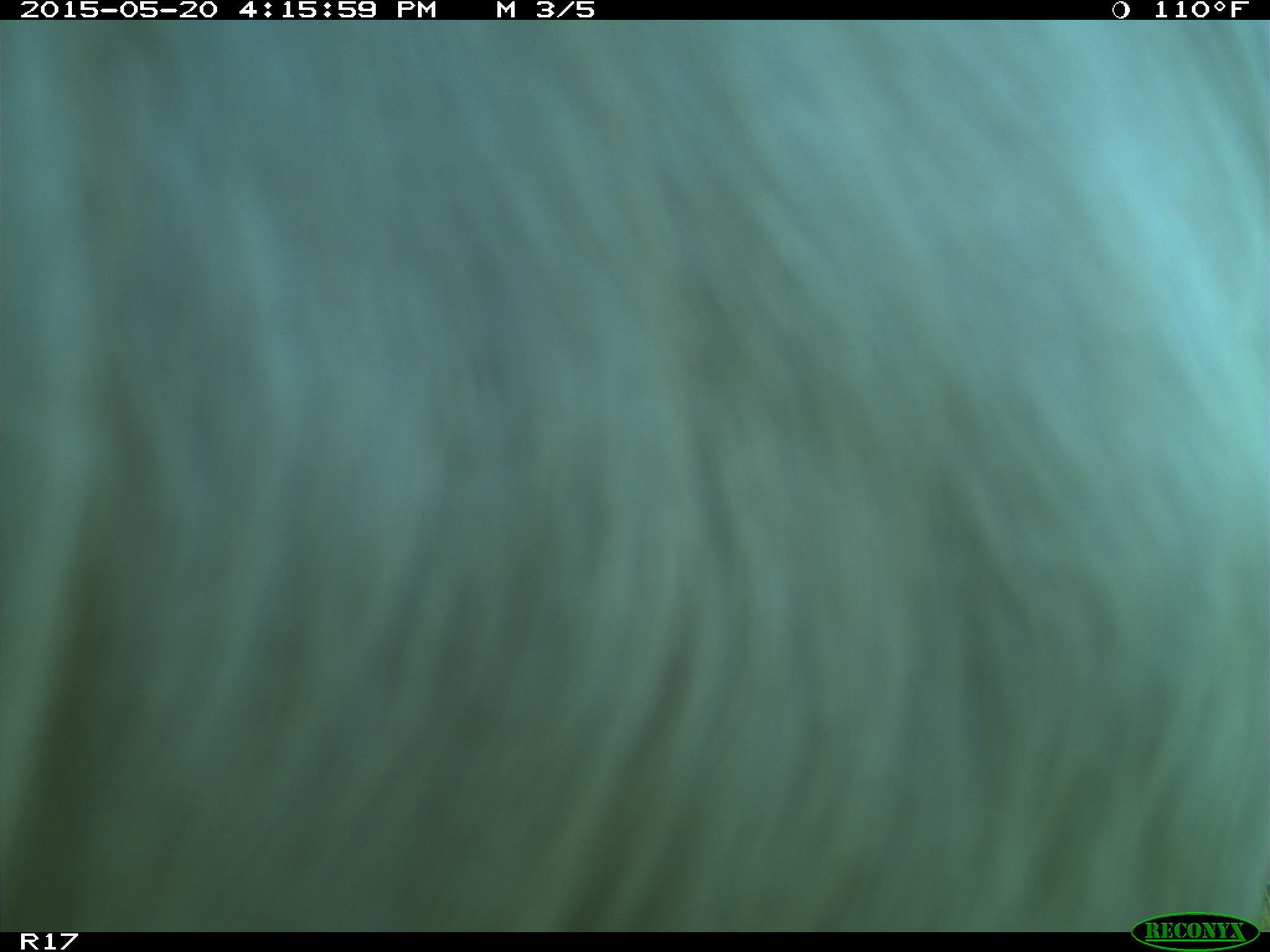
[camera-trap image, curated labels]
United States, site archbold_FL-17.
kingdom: Animalia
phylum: Chordata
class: Mammalia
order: Artiodactyla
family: Bovidae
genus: Bos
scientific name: Bos taurus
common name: domestic cow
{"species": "Bos taurus (domestic cow)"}